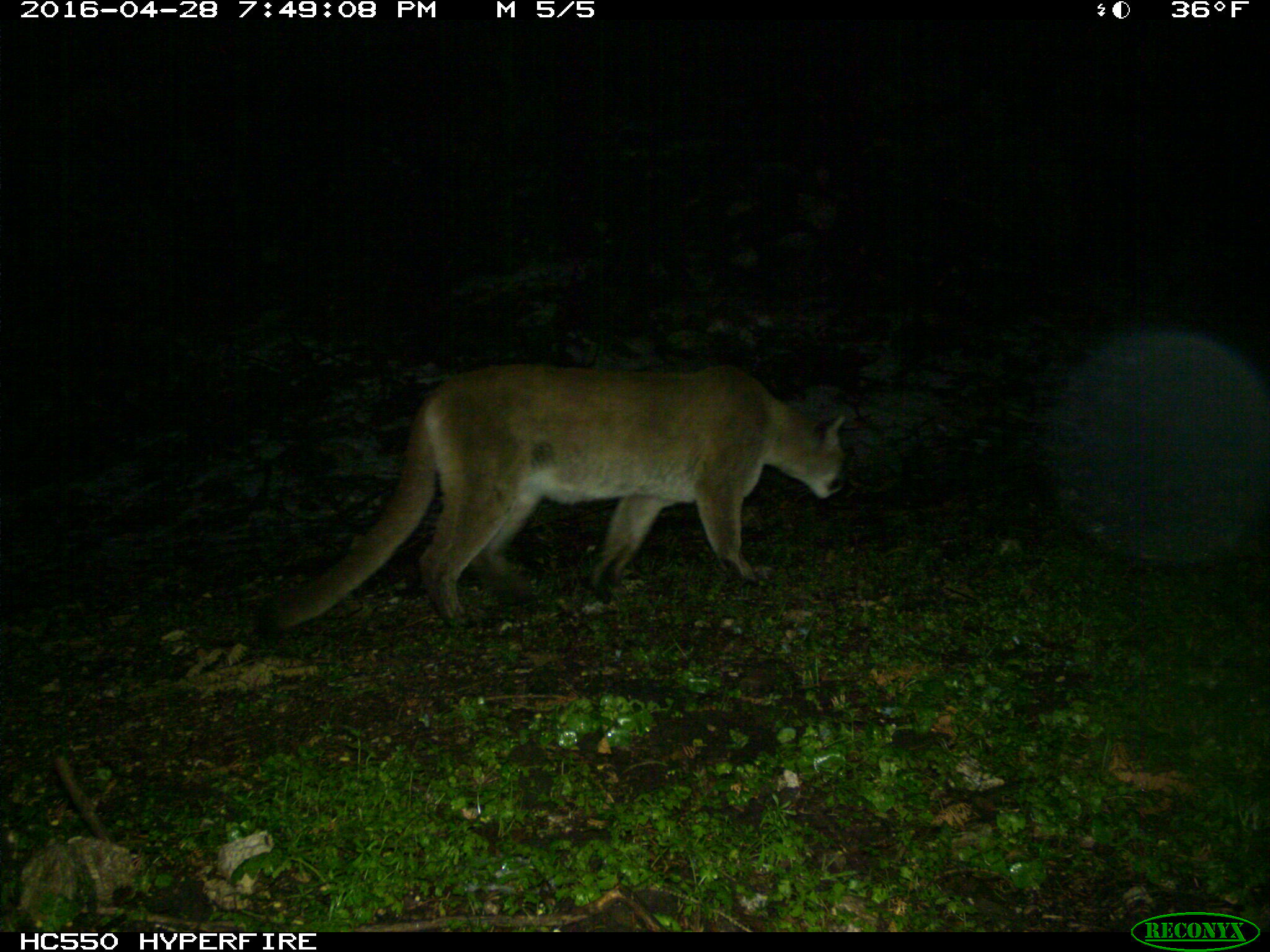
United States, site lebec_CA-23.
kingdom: Animalia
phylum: Chordata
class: Mammalia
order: Carnivora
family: Felidae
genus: Puma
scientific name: Puma concolor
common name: mountain lion